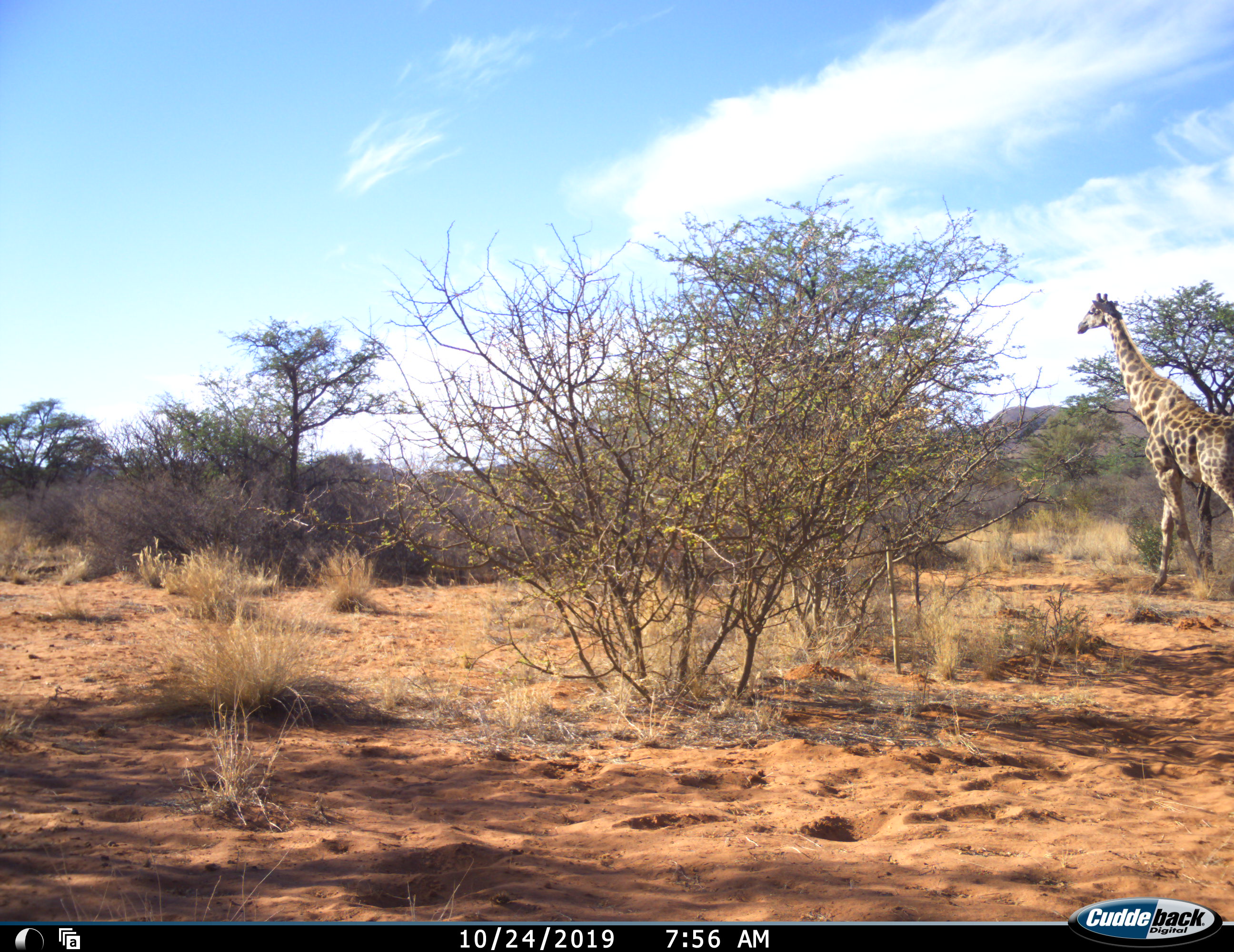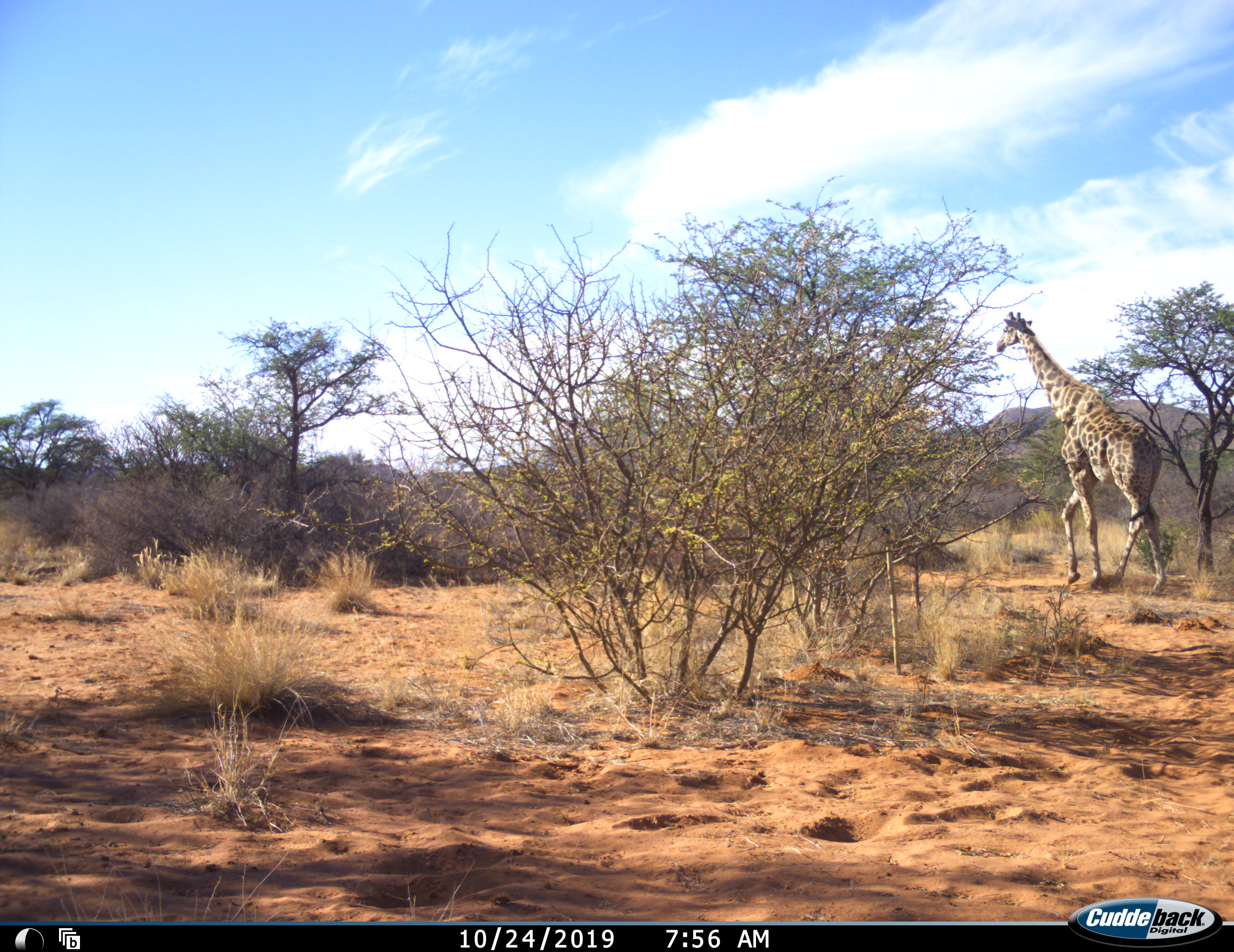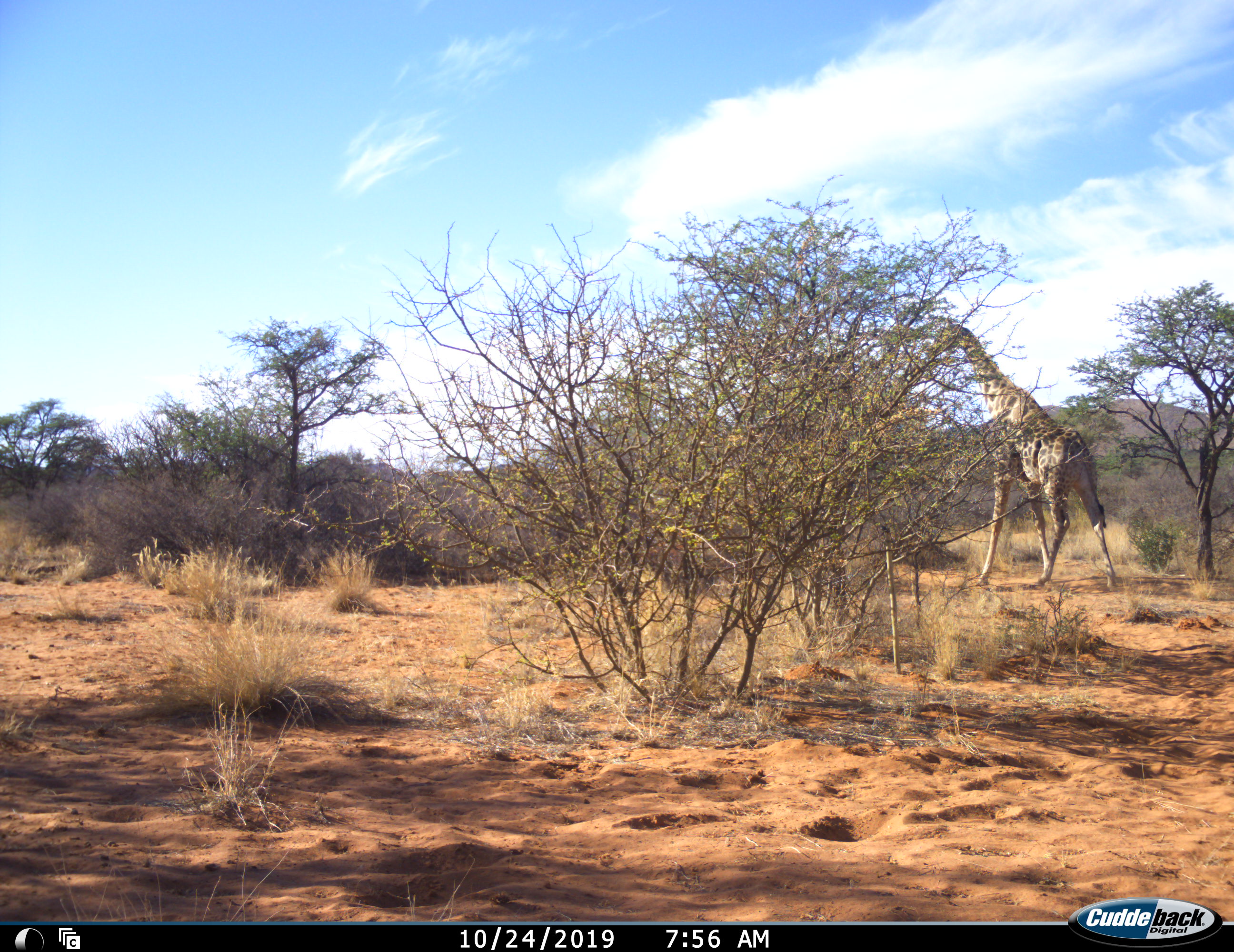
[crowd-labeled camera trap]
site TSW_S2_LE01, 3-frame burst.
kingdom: Animalia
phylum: Chordata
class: Mammalia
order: Artiodactyla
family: Giraffidae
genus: Giraffa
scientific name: Giraffa camelopardalis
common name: giraffe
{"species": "giraffe (Giraffa camelopardalis)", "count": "1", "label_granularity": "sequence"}